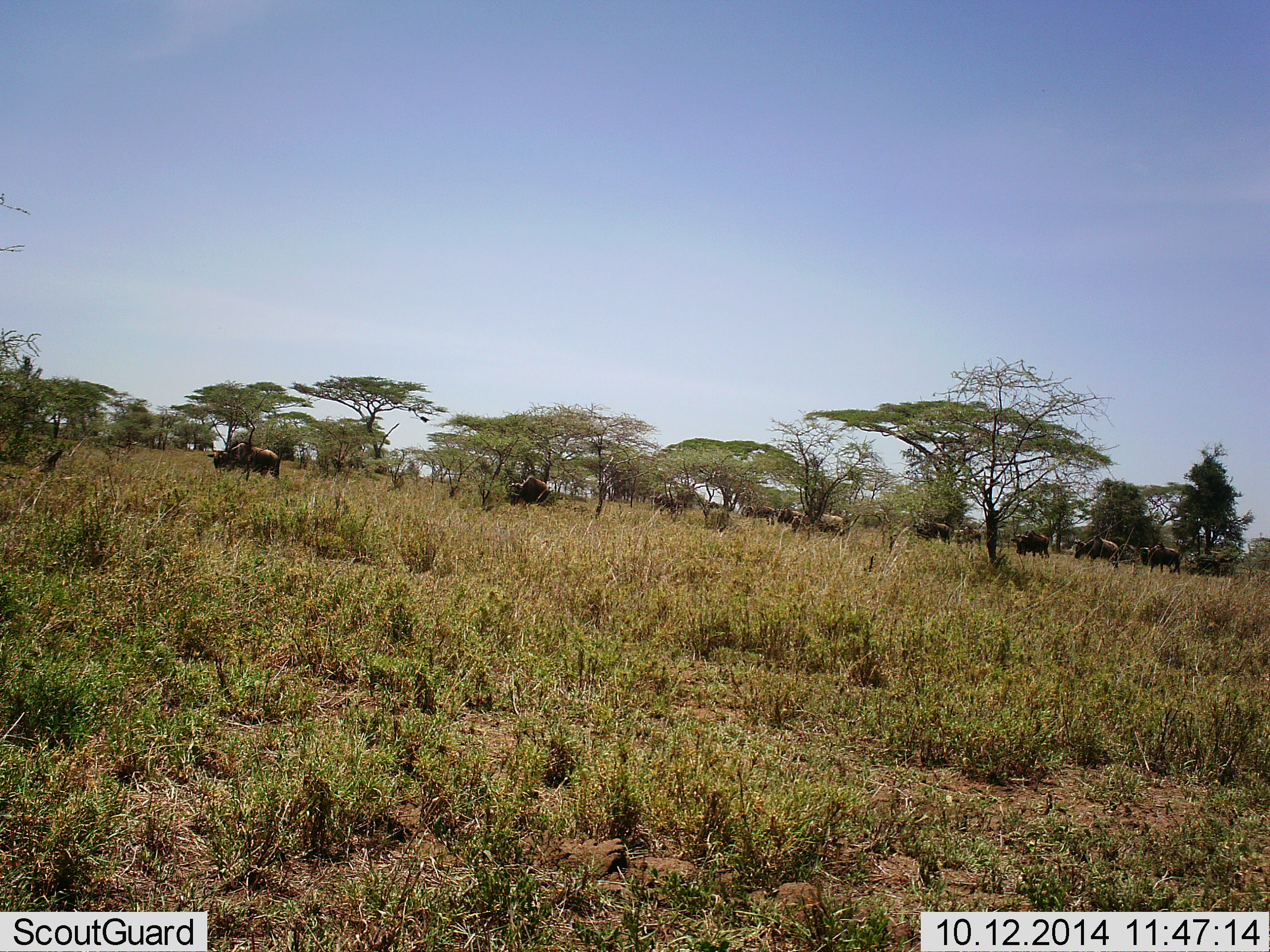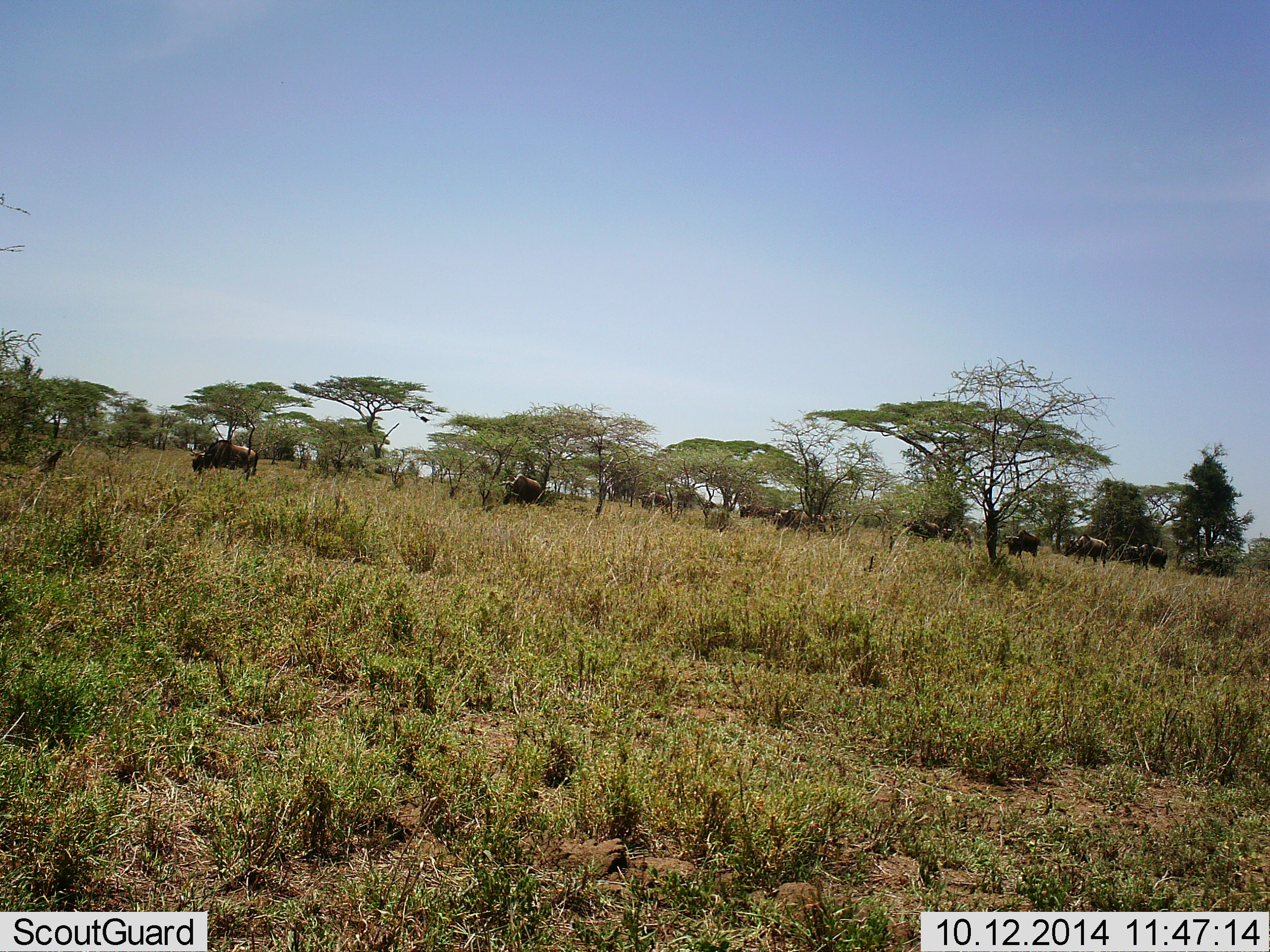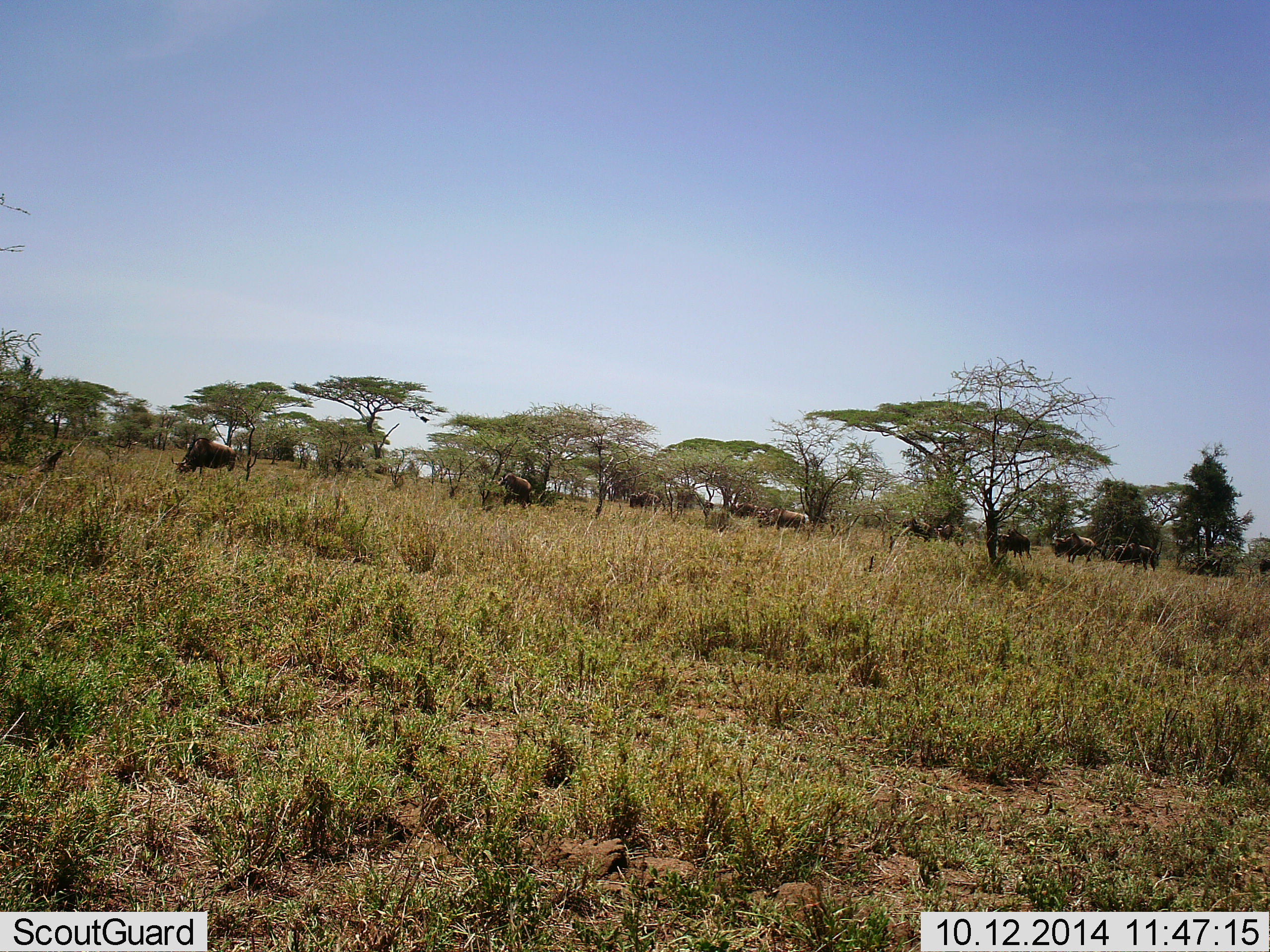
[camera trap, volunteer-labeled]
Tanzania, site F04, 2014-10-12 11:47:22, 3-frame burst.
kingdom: Animalia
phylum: Chordata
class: Mammalia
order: Artiodactyla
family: Bovidae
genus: Connochaetes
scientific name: Connochaetes taurinus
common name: blue wildebeest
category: wildebeest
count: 11-50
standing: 0%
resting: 0%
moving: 90%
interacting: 0%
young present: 0%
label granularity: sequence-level